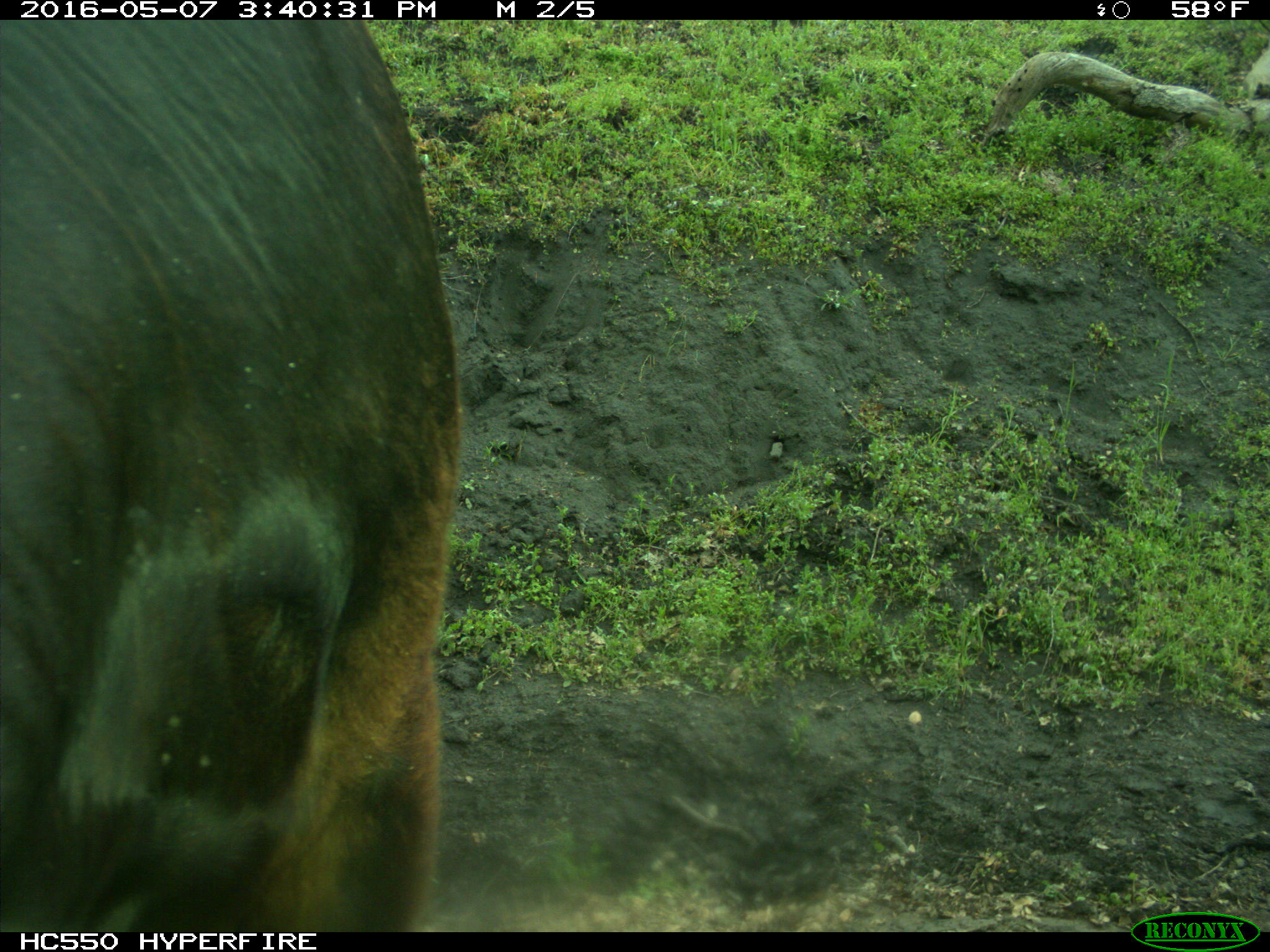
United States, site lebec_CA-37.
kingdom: Animalia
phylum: Chordata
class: Mammalia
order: Artiodactyla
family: Bovidae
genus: Bos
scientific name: Bos taurus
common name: domestic cow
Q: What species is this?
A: Bos taurus (domestic cow).